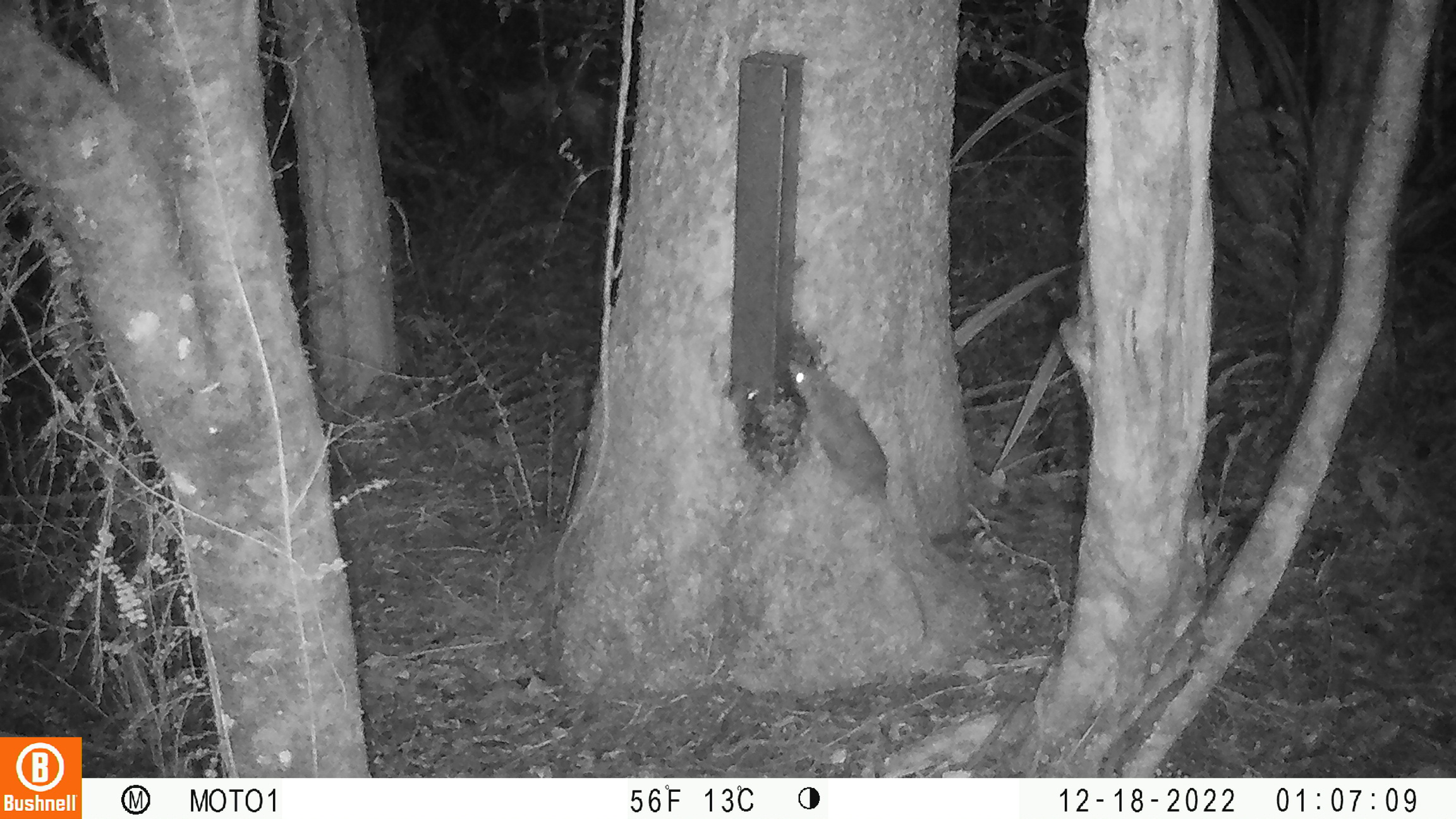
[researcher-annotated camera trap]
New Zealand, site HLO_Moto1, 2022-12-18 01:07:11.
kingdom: Animalia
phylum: Chordata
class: Mammalia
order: Rodentia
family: Muridae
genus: Rattus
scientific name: Rattus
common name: rat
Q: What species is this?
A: Rat (Rattus).